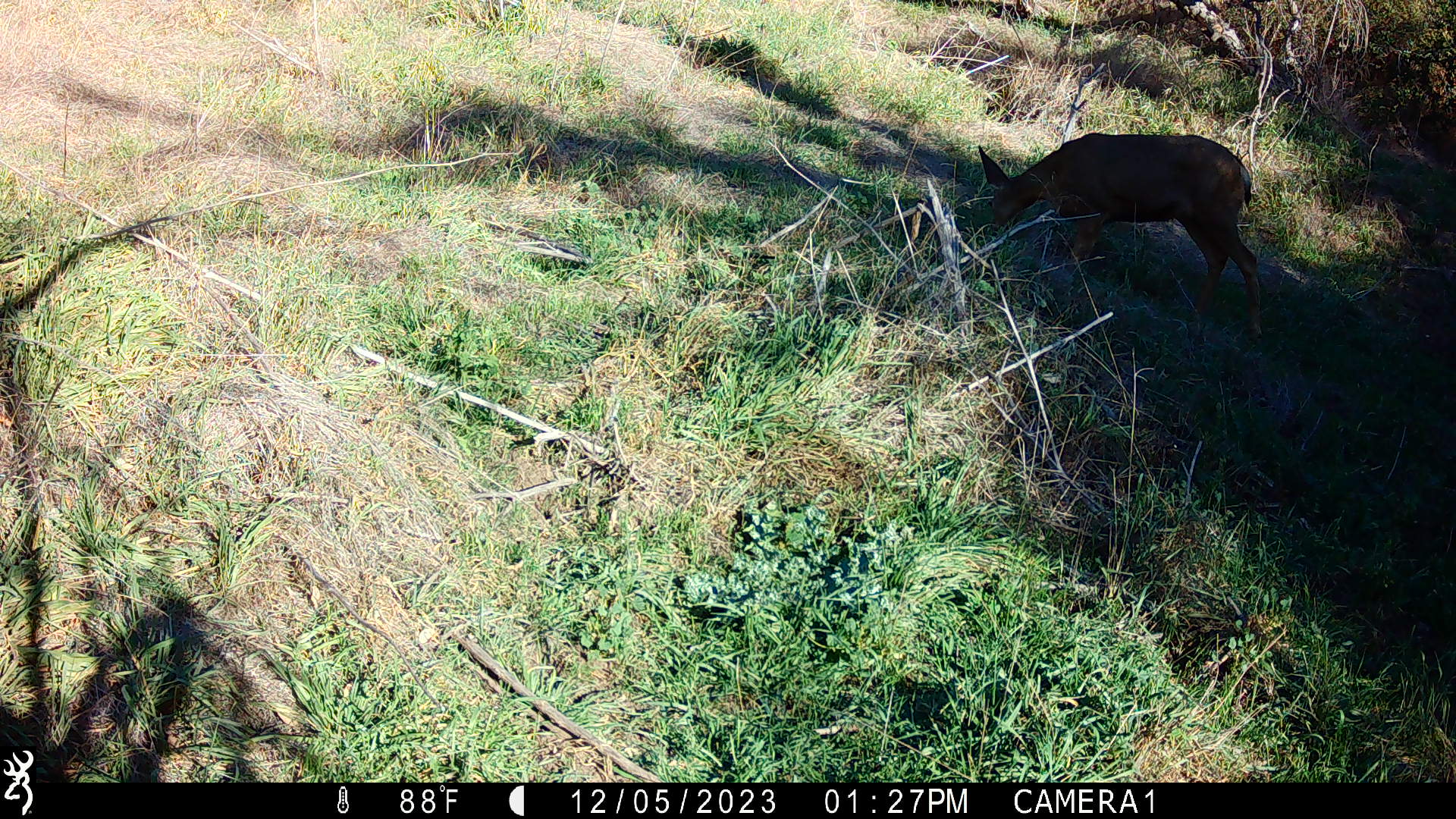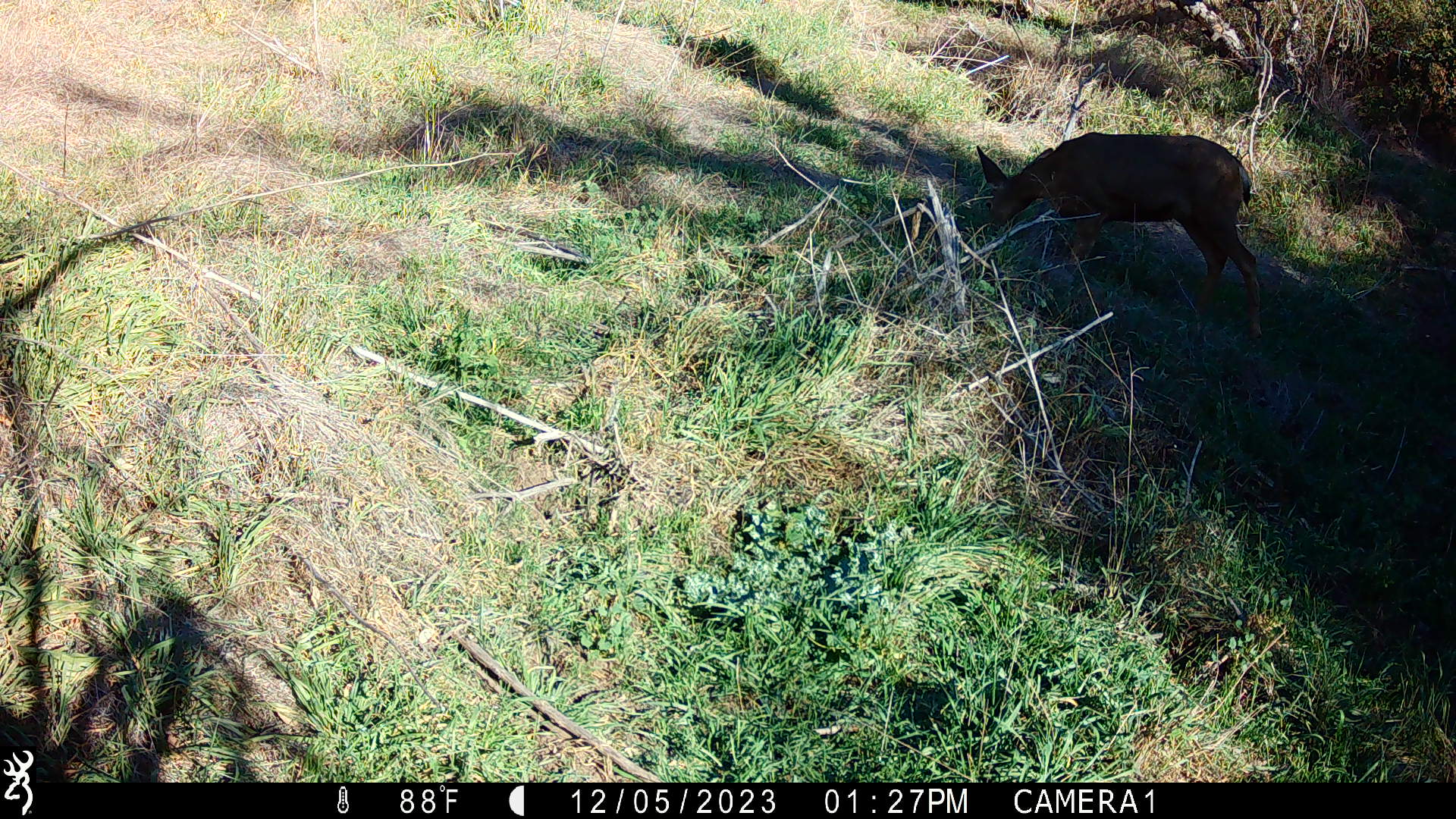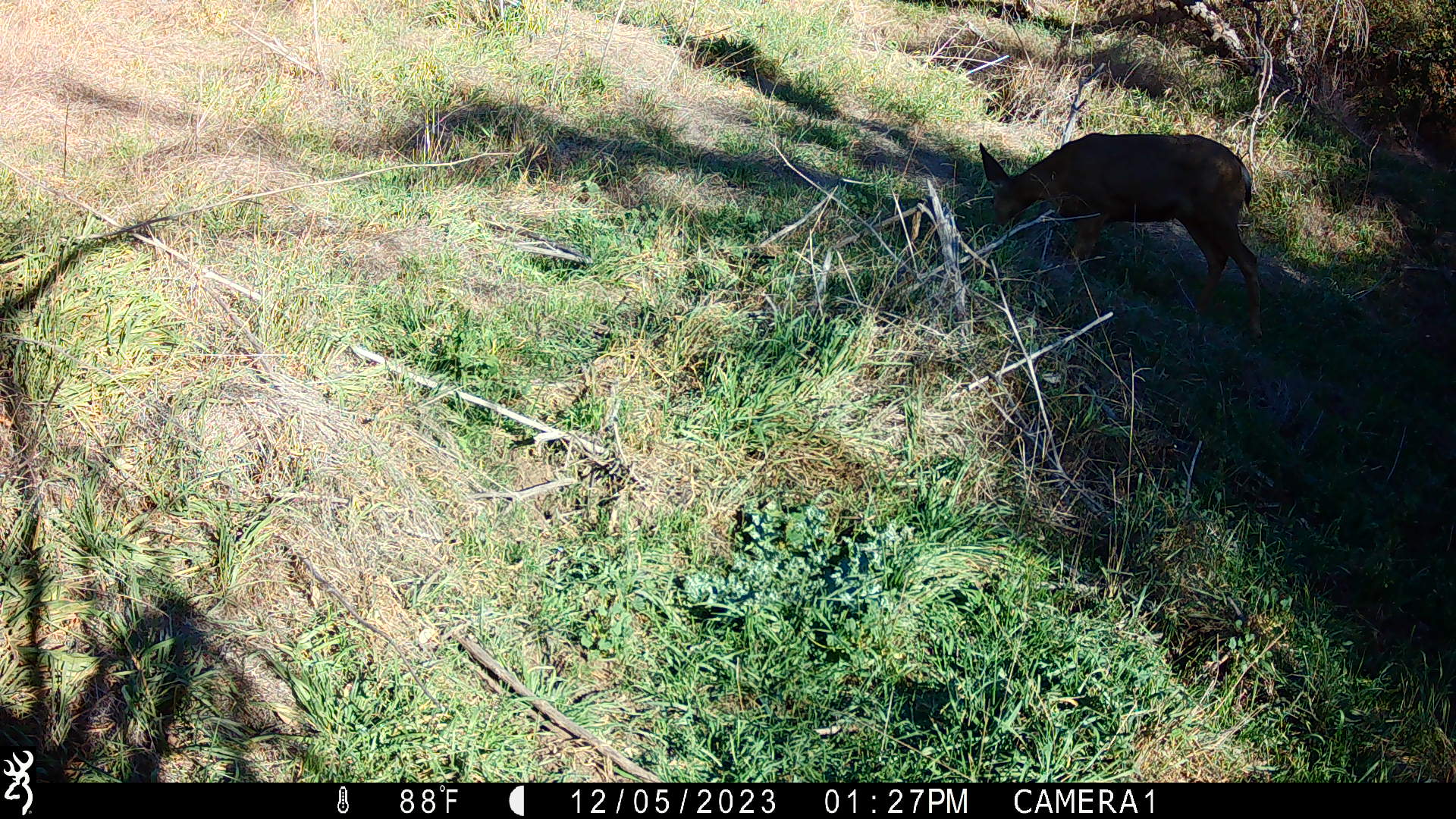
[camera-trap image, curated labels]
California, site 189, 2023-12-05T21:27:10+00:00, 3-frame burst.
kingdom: Animalia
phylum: Chordata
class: Mammalia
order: Artiodactyla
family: Cervidae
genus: Odocoileus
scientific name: Odocoileus hemionus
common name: mule deer